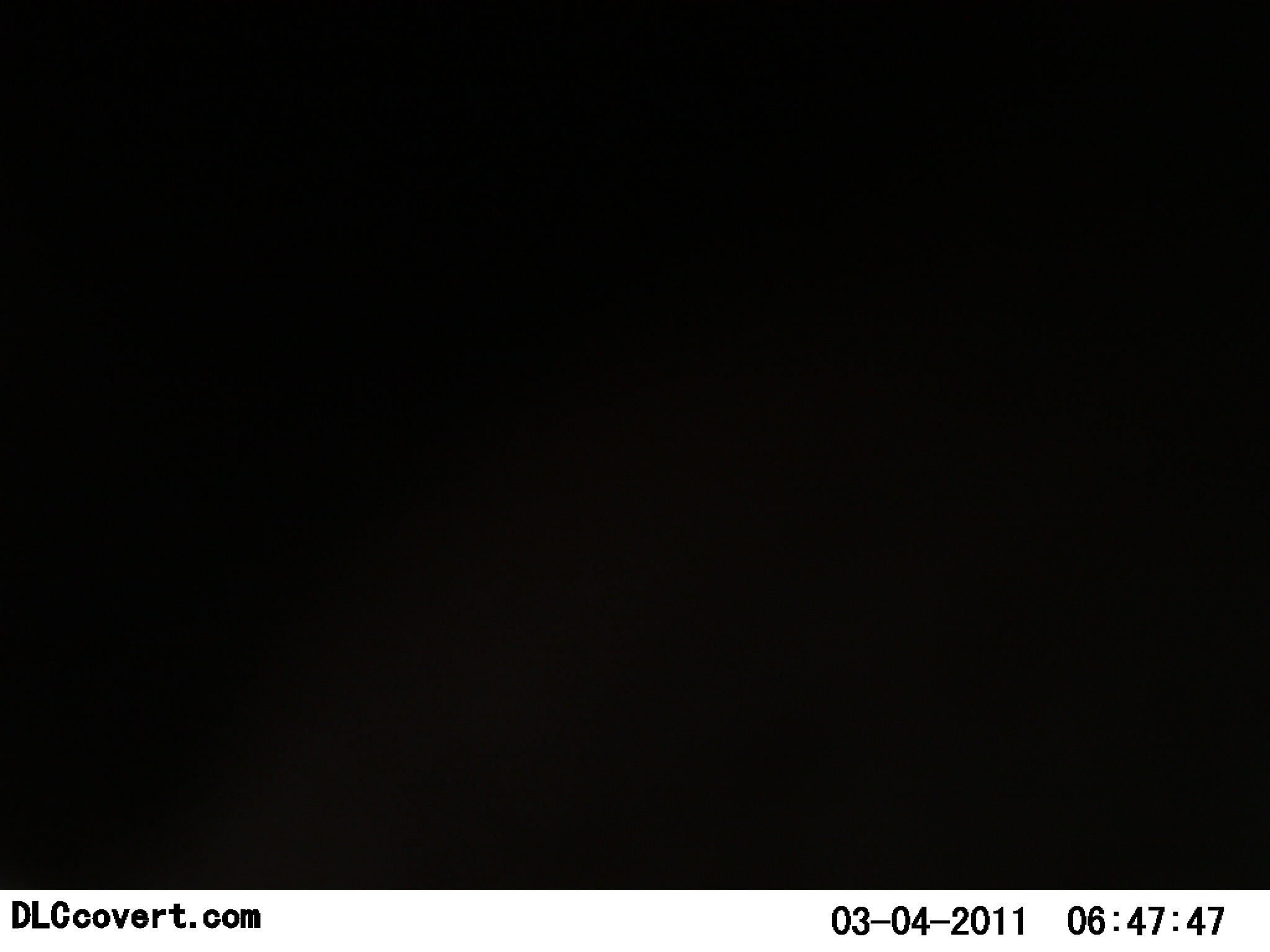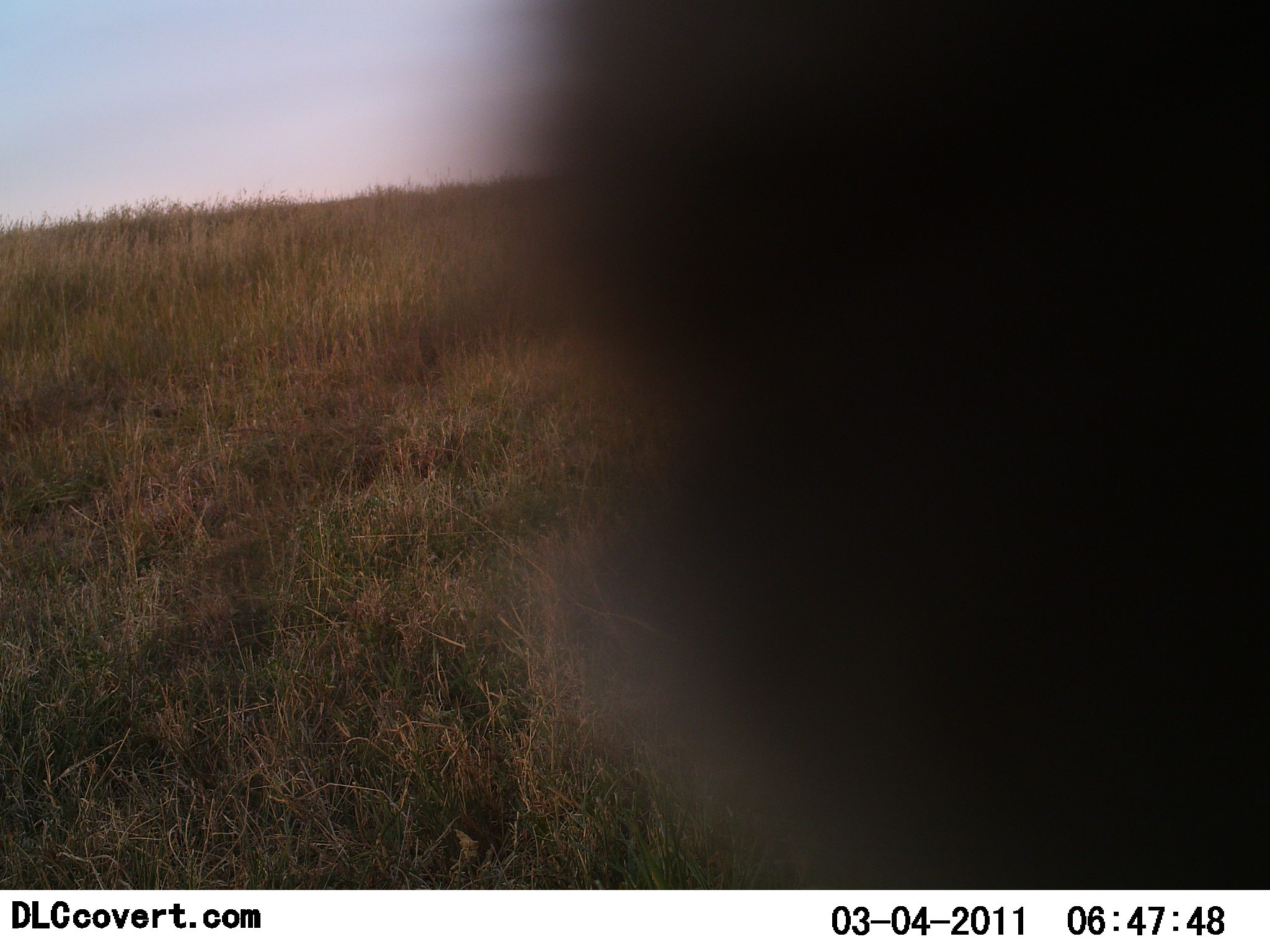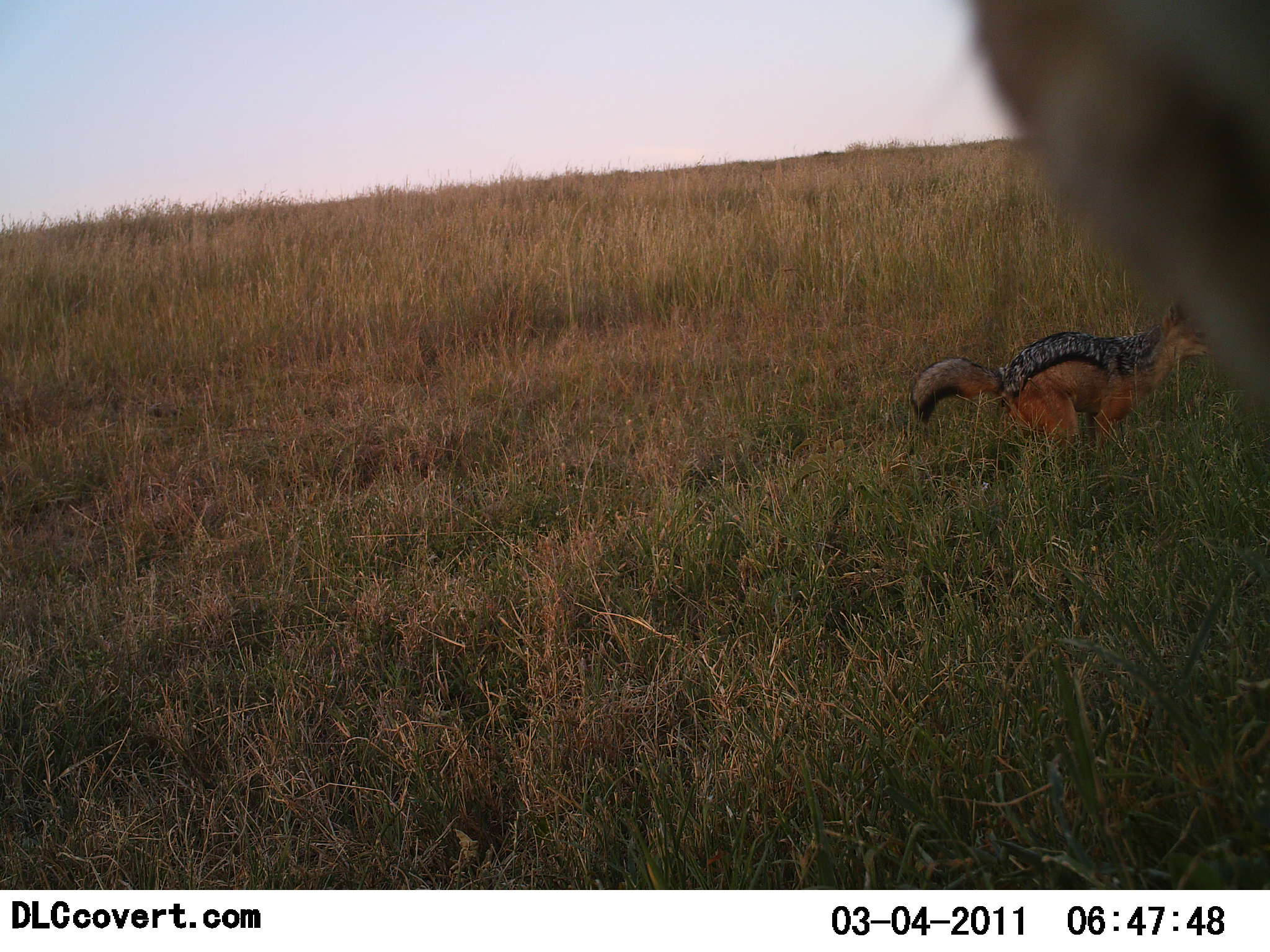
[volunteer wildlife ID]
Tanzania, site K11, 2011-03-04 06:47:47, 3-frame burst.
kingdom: Animalia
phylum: Chordata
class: Mammalia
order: Carnivora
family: Canidae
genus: Lupulella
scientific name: Lupulella mesomelas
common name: black-backed jackal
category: jackal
Jackal (black-backed jackal) (Lupulella mesomelas), count 1. Behavior (volunteer vote fractions): standing 40%, resting 0%, moving 60%, interacting 0%. Young present (vote fraction): 0%. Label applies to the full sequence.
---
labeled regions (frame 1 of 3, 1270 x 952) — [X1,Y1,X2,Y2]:
animal: [0,0,1270,889]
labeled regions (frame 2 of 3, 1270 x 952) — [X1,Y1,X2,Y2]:
animal: [463,1,1270,889]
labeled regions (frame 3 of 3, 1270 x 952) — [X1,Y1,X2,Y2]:
animal: [957,1,1270,490]; [906,298,1209,463]